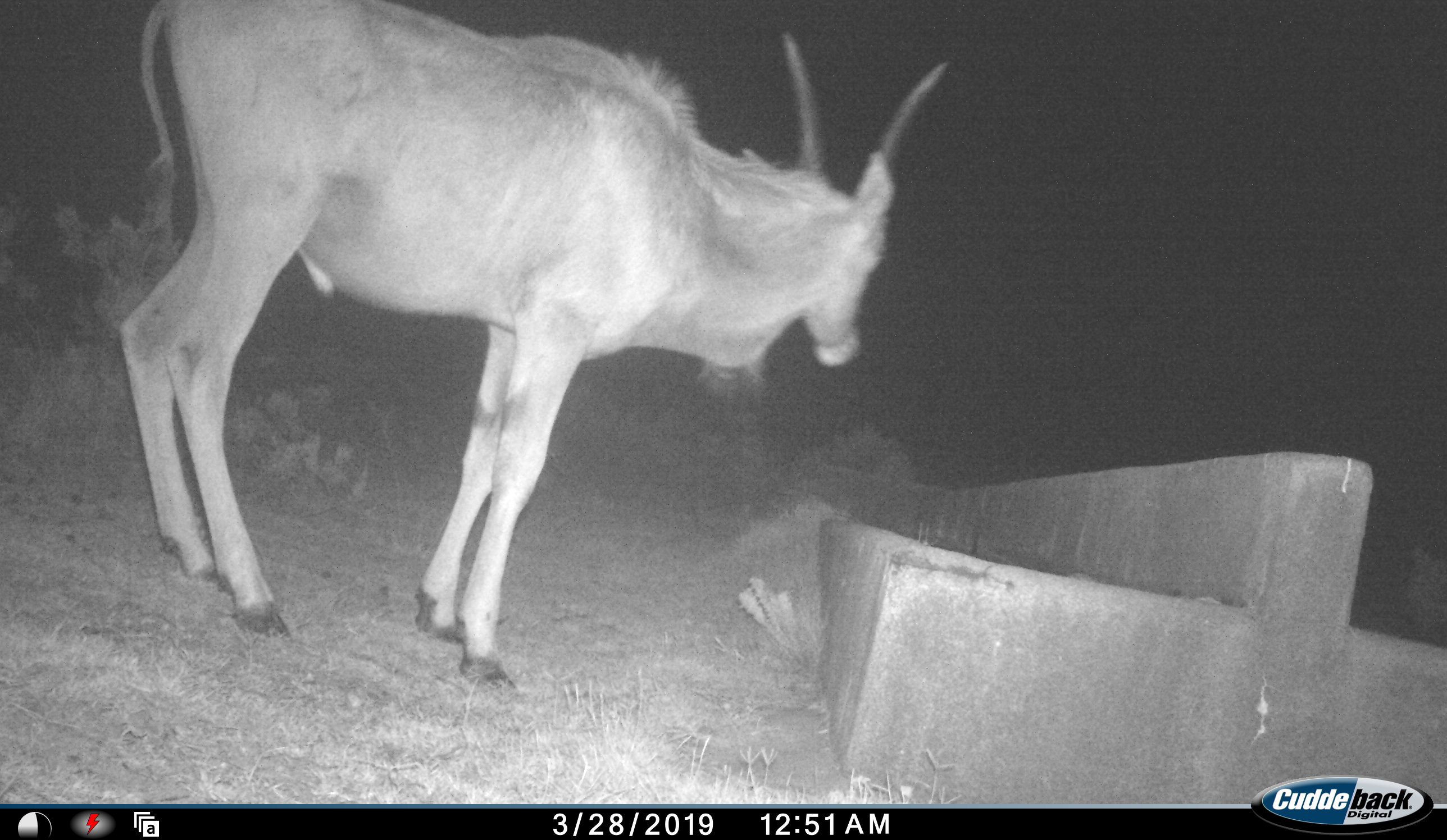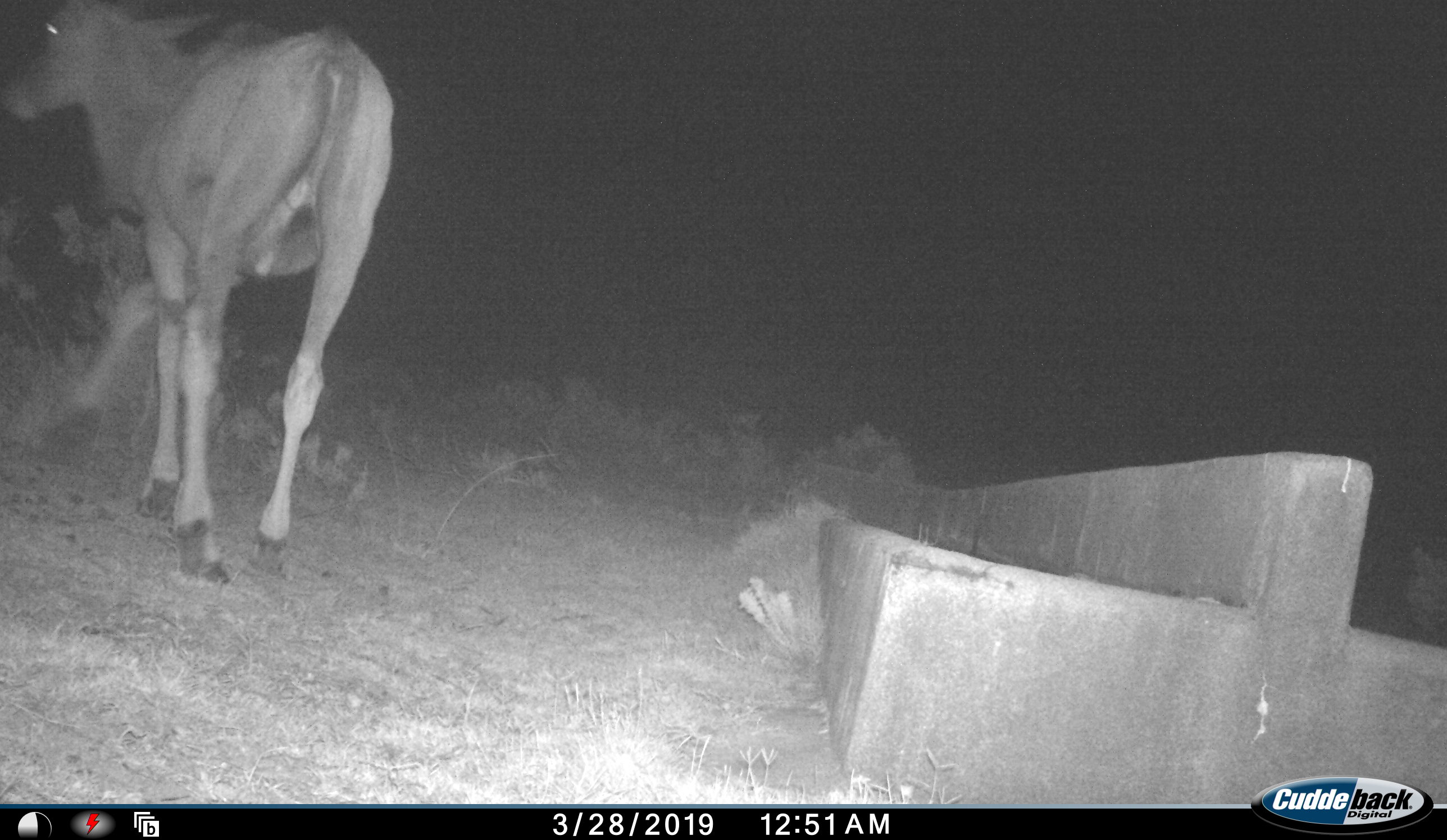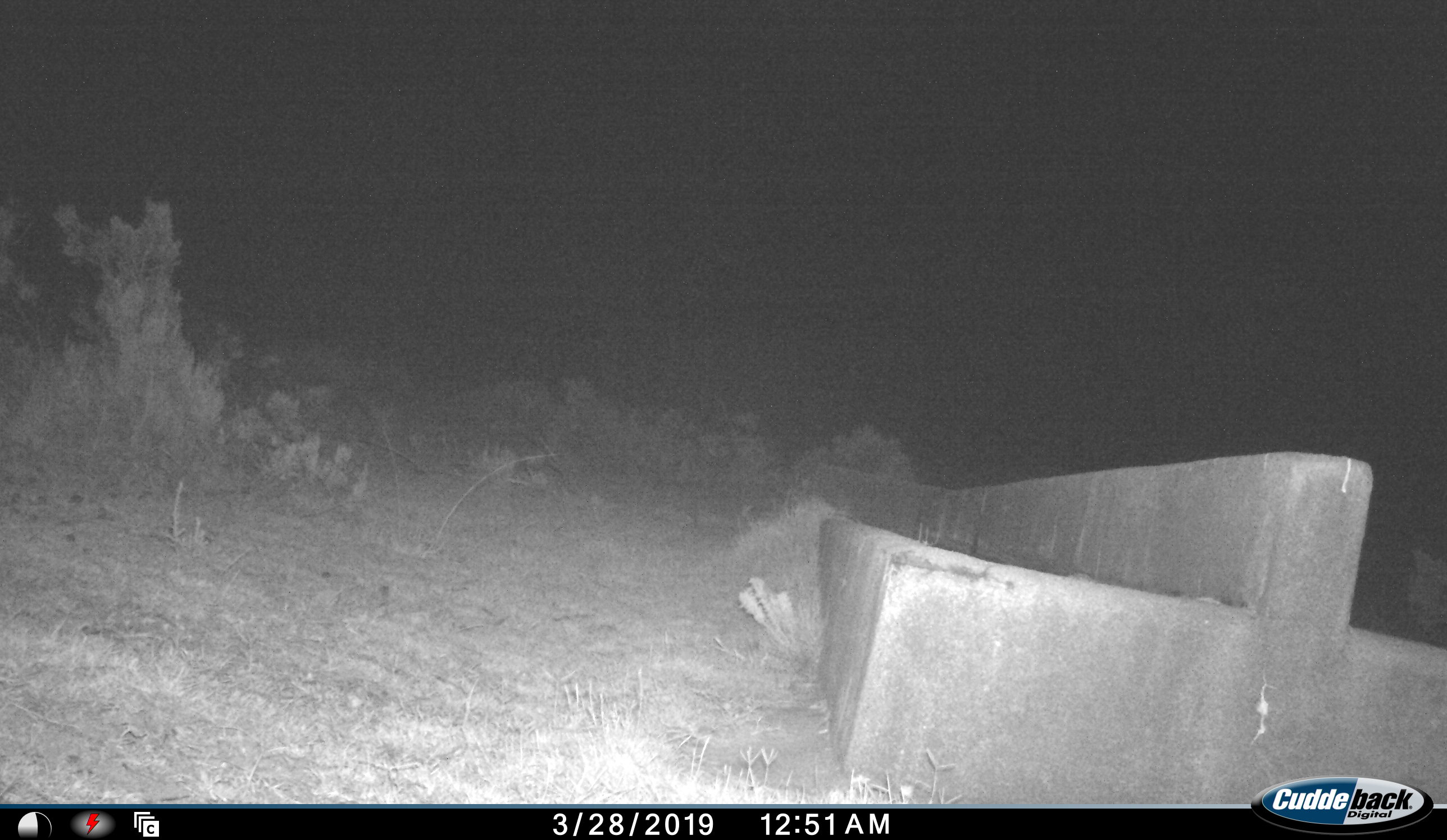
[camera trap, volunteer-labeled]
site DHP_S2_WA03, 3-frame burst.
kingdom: Animalia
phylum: Chordata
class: Mammalia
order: Artiodactyla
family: Bovidae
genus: Tragelaphus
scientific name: Tragelaphus oryx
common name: eland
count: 1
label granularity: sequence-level